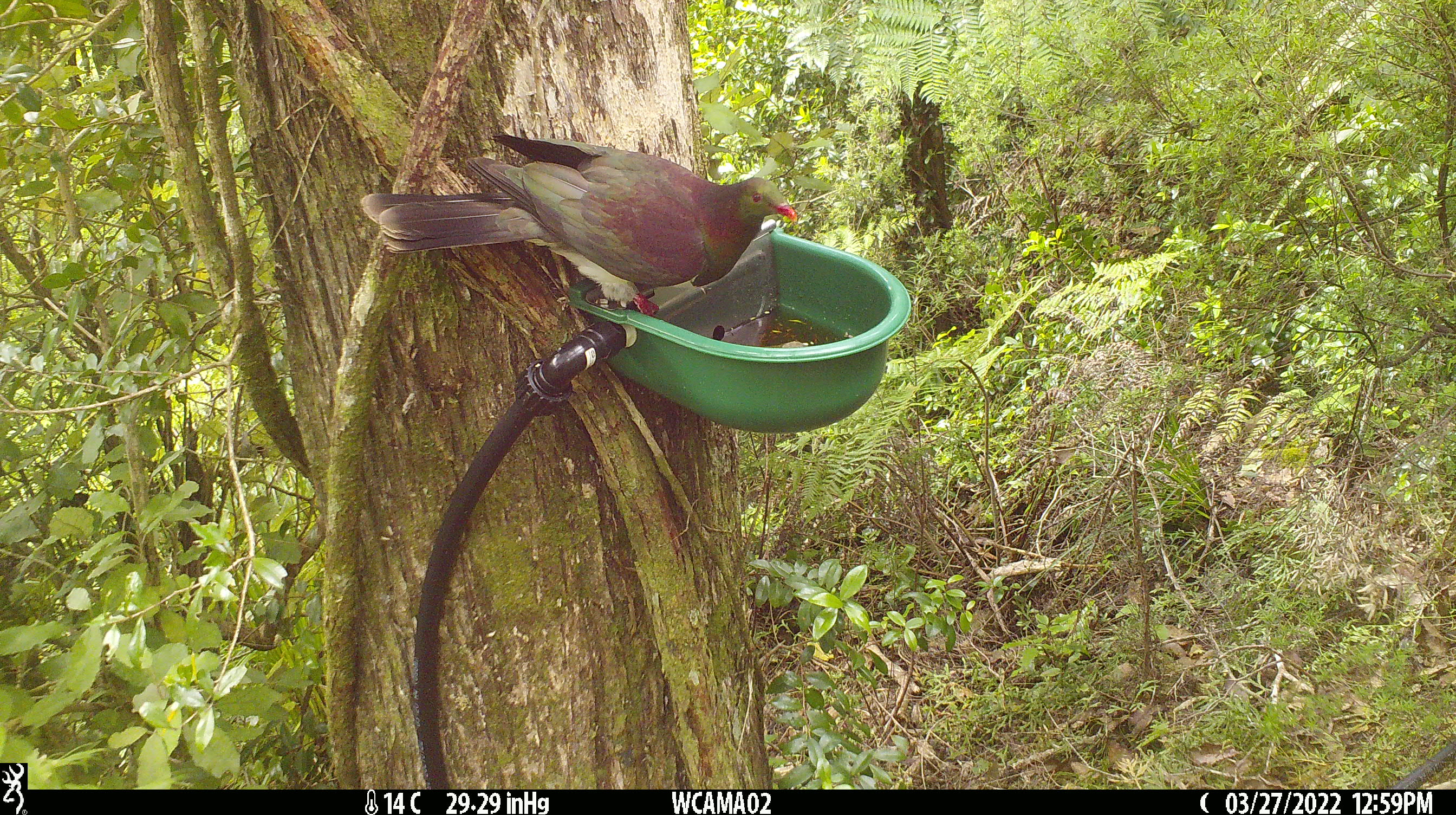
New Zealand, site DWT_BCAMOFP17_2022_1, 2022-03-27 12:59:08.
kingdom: Animalia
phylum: Chordata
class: Aves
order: Columbiformes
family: Columbidae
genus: Hemiphaga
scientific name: Hemiphaga novaeseelandiae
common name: new zealand pigeon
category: kereru